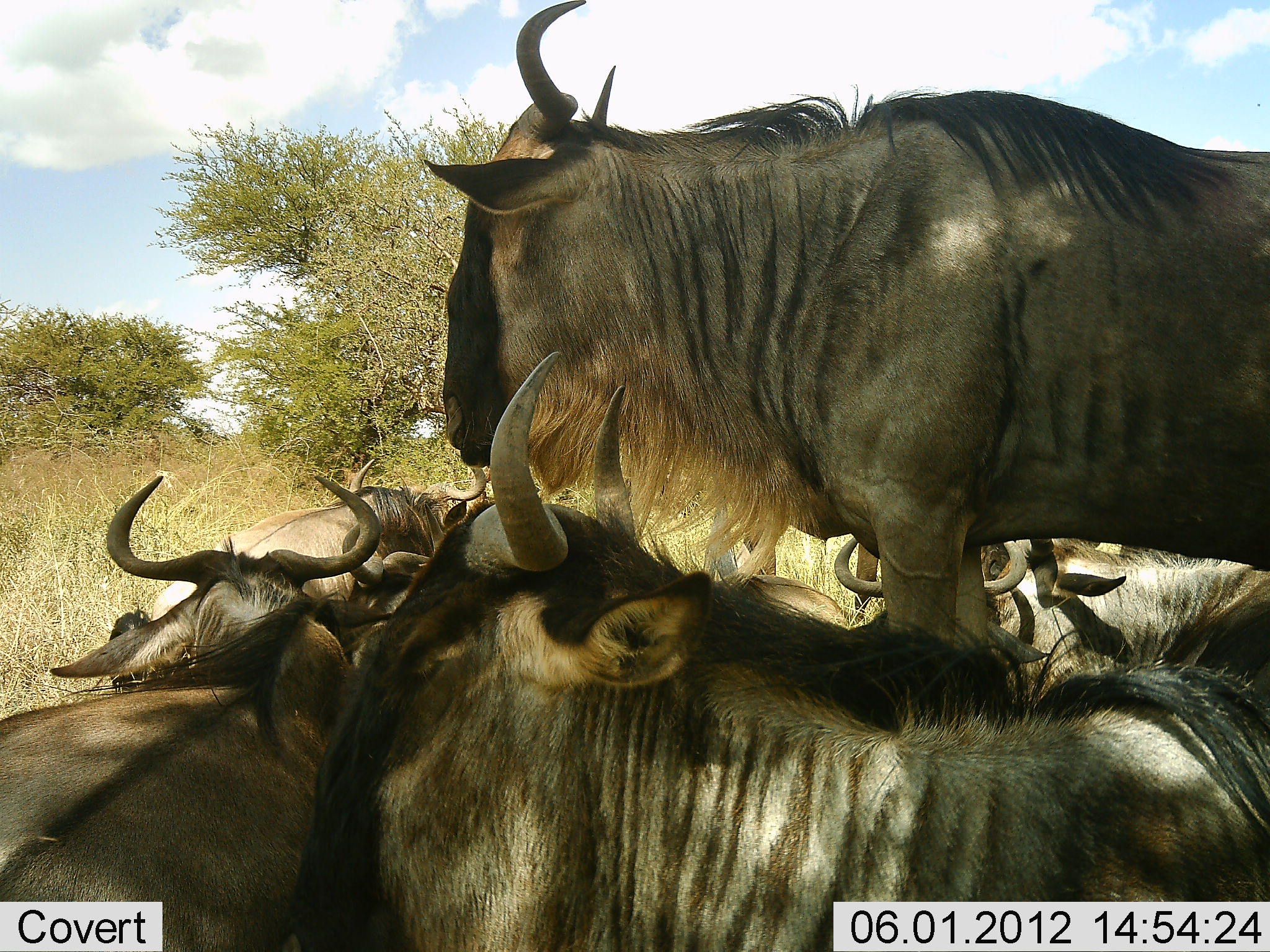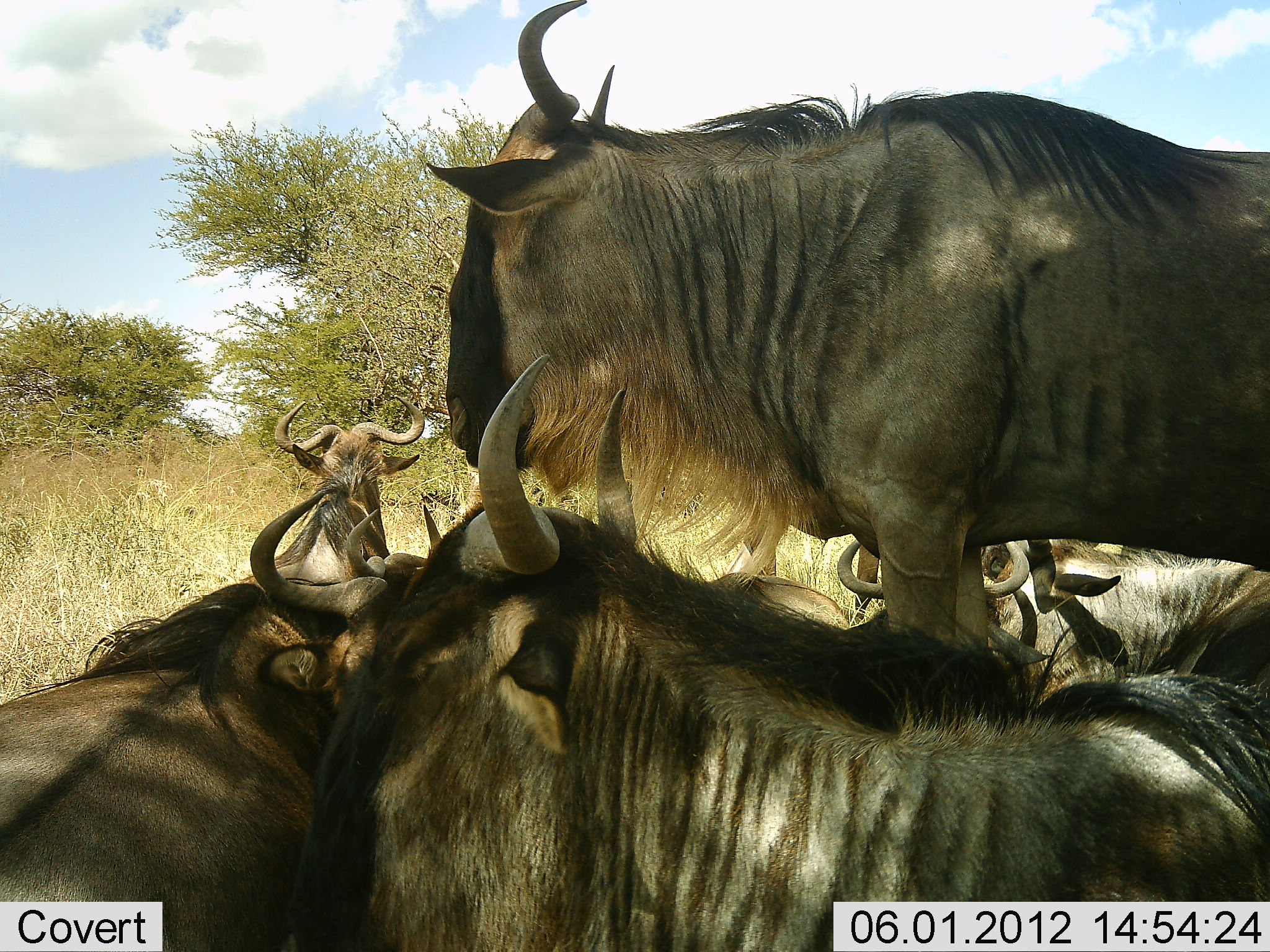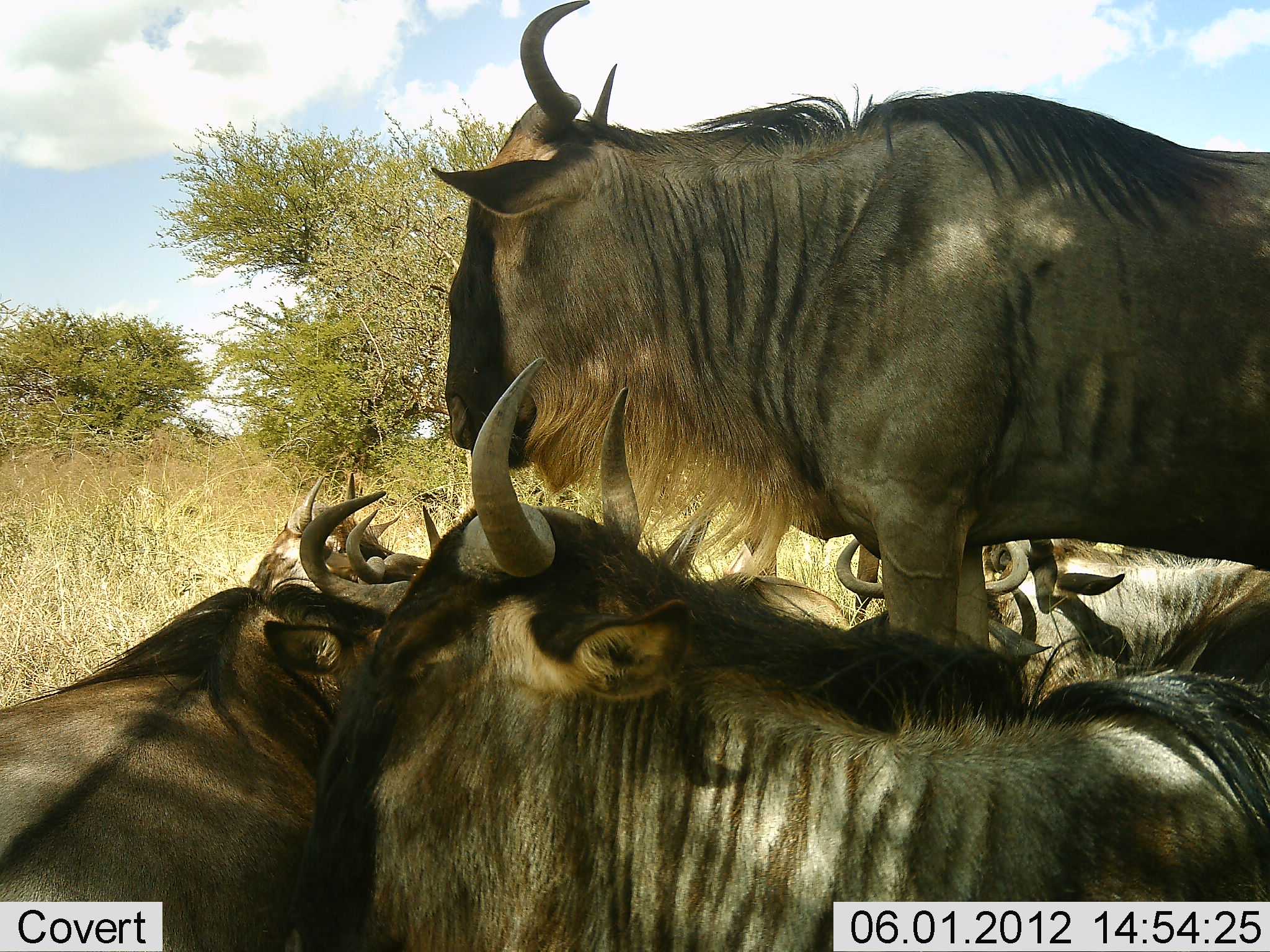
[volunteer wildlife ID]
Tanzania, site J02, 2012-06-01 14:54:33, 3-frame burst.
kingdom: Animalia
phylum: Chordata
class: Mammalia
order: Artiodactyla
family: Bovidae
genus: Connochaetes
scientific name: Connochaetes taurinus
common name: blue wildebeest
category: wildebeest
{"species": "wildebeest (blue wildebeest) (Connochaetes taurinus)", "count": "6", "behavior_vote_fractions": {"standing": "70%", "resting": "100%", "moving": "0%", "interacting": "10%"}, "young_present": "0%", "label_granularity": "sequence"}